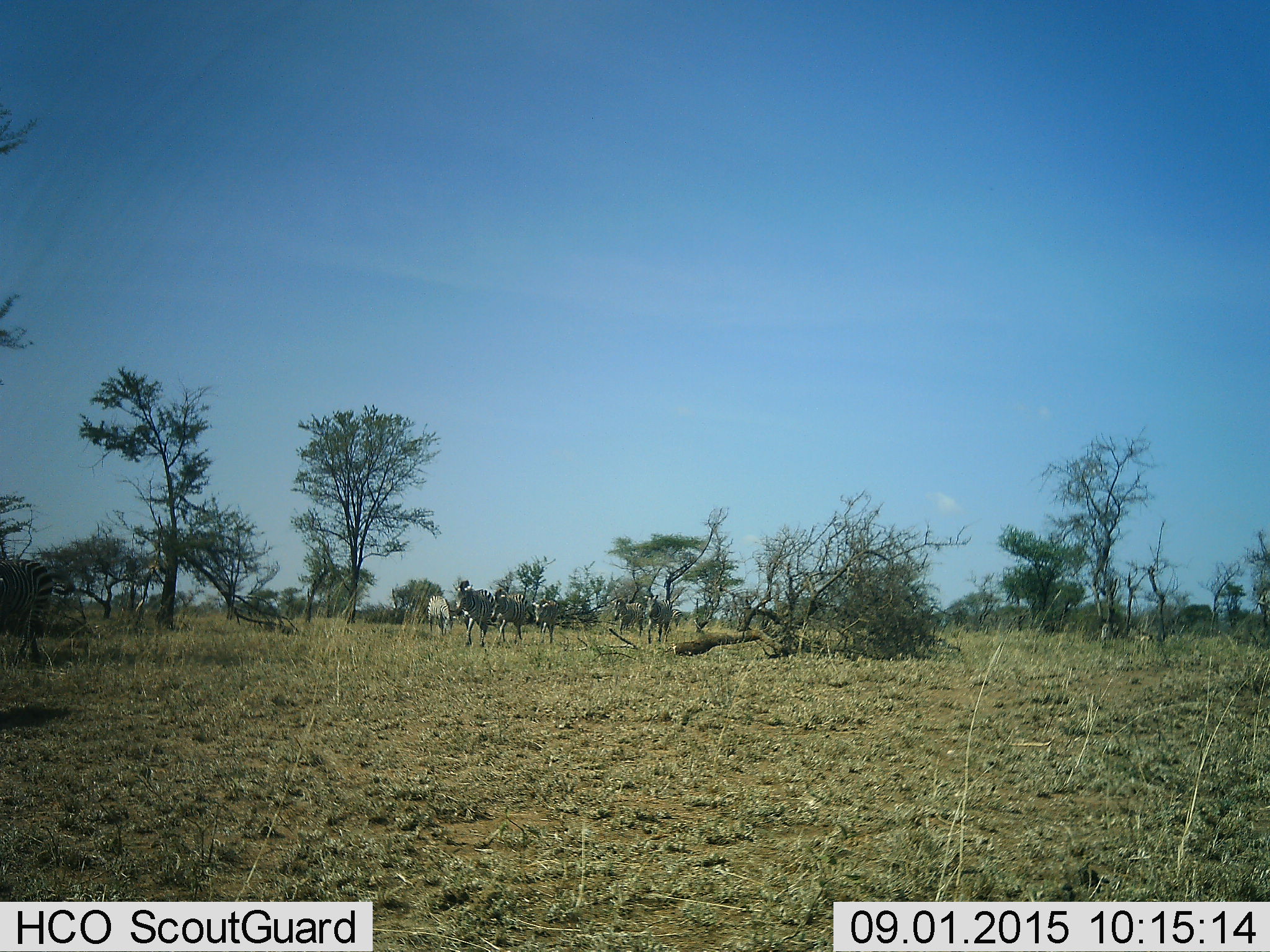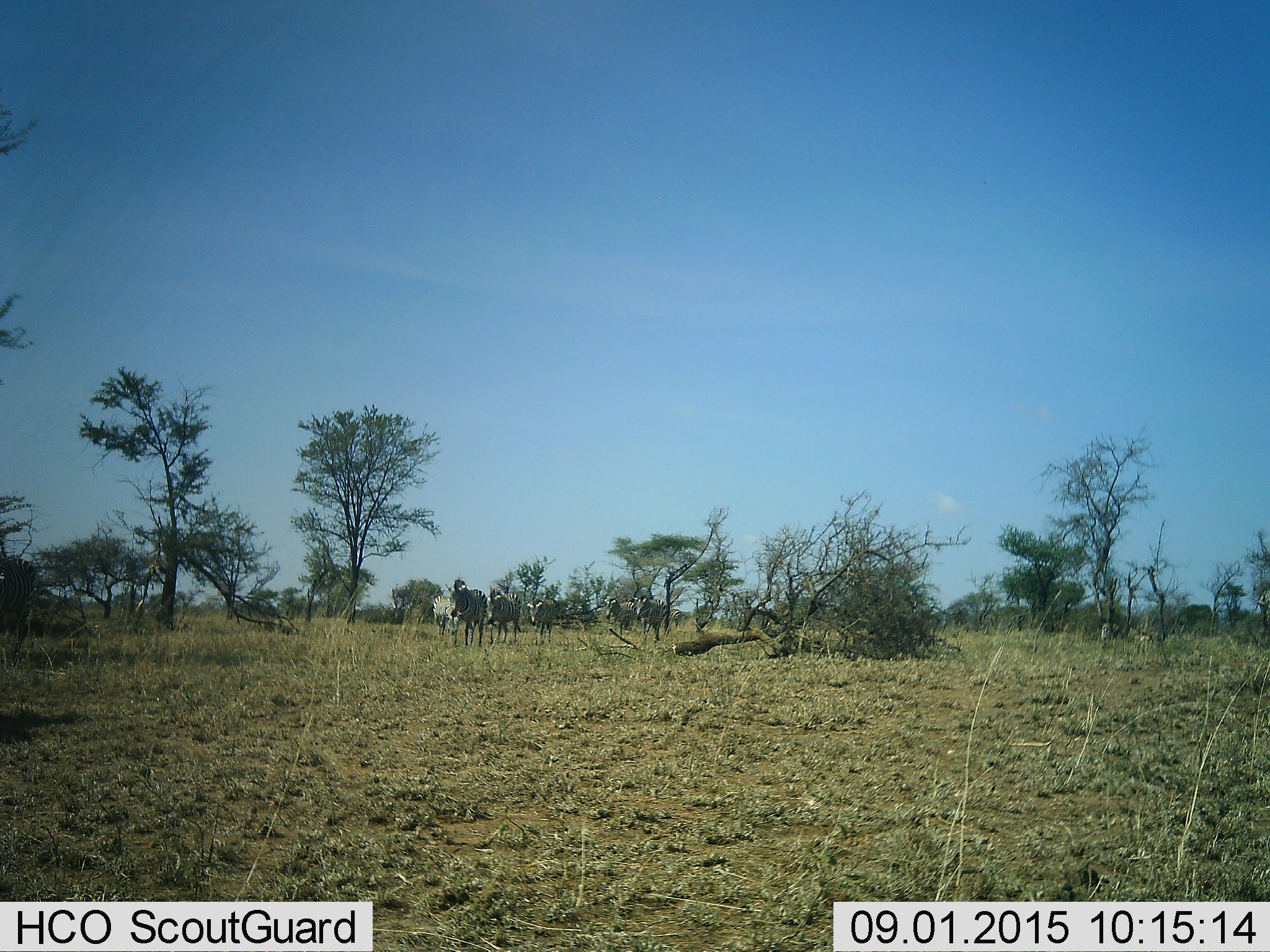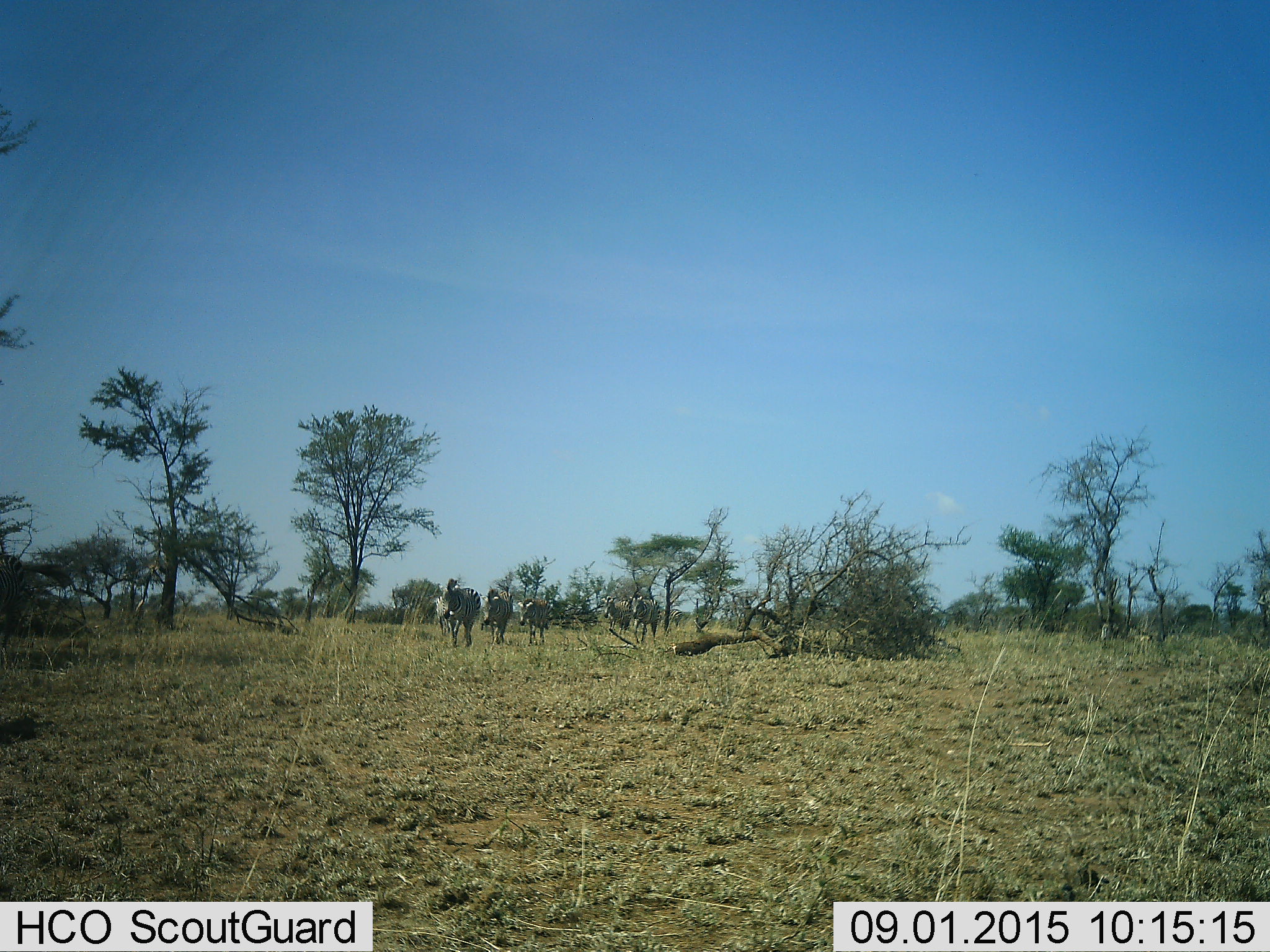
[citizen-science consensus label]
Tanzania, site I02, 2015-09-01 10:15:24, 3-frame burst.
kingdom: Animalia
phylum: Chordata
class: Mammalia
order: Perissodactyla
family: Equidae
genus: Equus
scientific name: Equus quagga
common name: plains zebra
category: zebra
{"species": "zebra (plains zebra) (Equus quagga)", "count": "7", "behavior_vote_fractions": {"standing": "10%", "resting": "0%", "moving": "100%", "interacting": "10%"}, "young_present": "0%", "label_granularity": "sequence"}